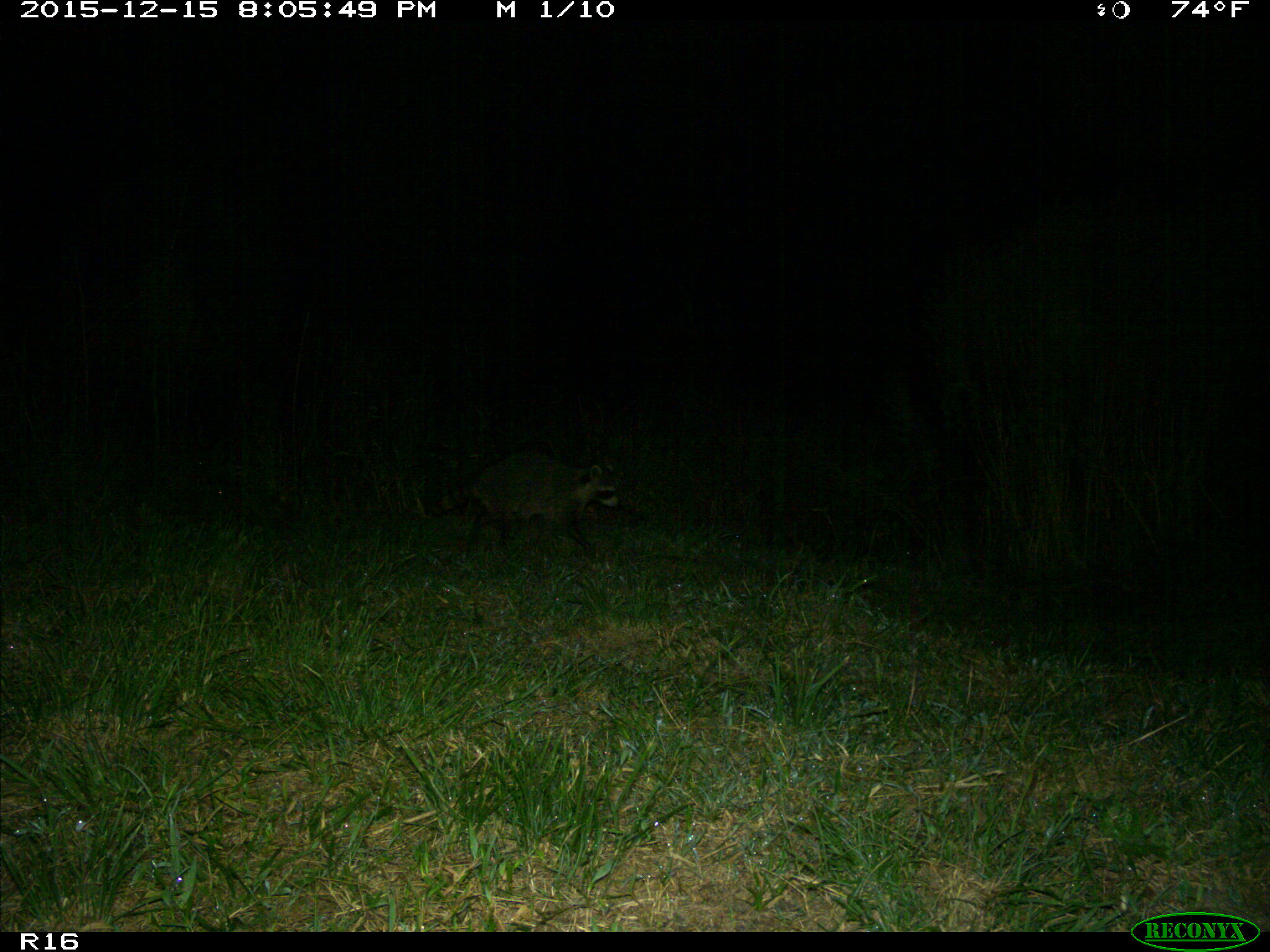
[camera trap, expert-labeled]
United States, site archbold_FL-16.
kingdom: Animalia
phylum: Chordata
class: Mammalia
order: Carnivora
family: Procyonidae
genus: Procyon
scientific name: Procyon lotor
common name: common raccoon